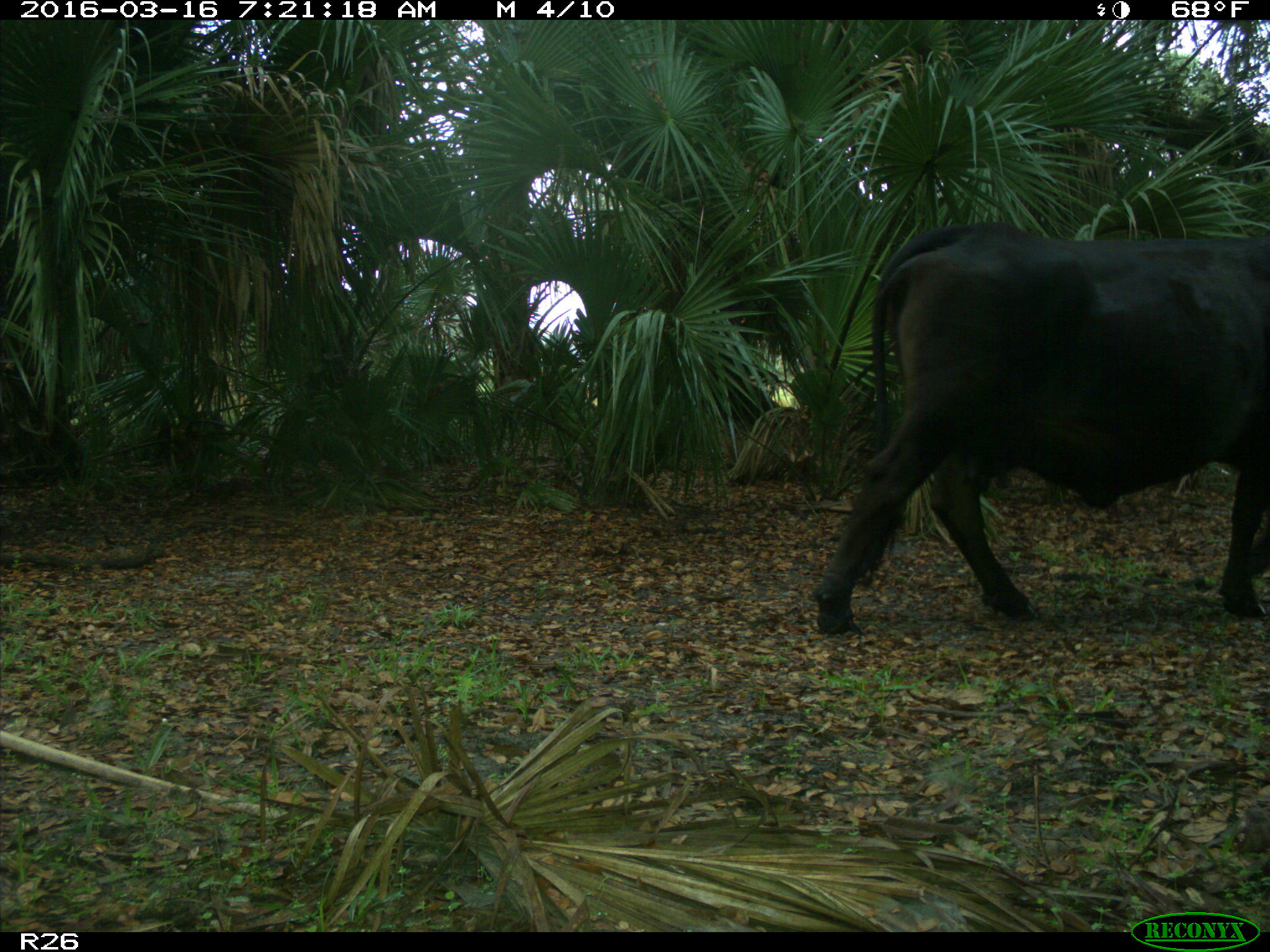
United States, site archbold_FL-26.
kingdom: Animalia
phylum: Chordata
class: Mammalia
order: Artiodactyla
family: Bovidae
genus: Bos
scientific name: Bos taurus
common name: domestic cow